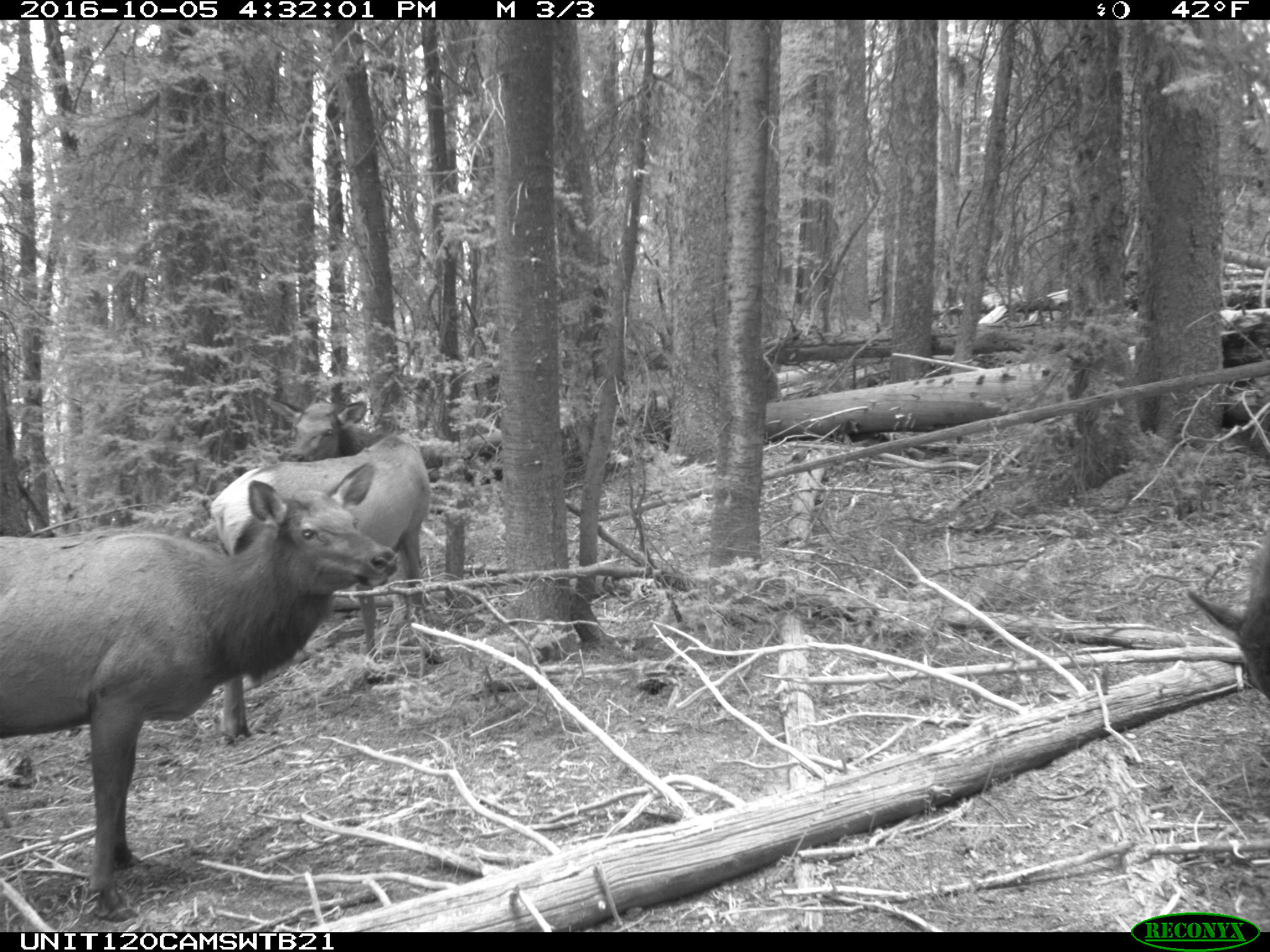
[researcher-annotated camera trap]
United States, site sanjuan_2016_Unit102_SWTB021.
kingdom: Animalia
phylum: Chordata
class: Mammalia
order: Artiodactyla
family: Cervidae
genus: Cervus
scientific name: Cervus elaphus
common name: red deer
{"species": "Cervus elaphus (red deer)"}